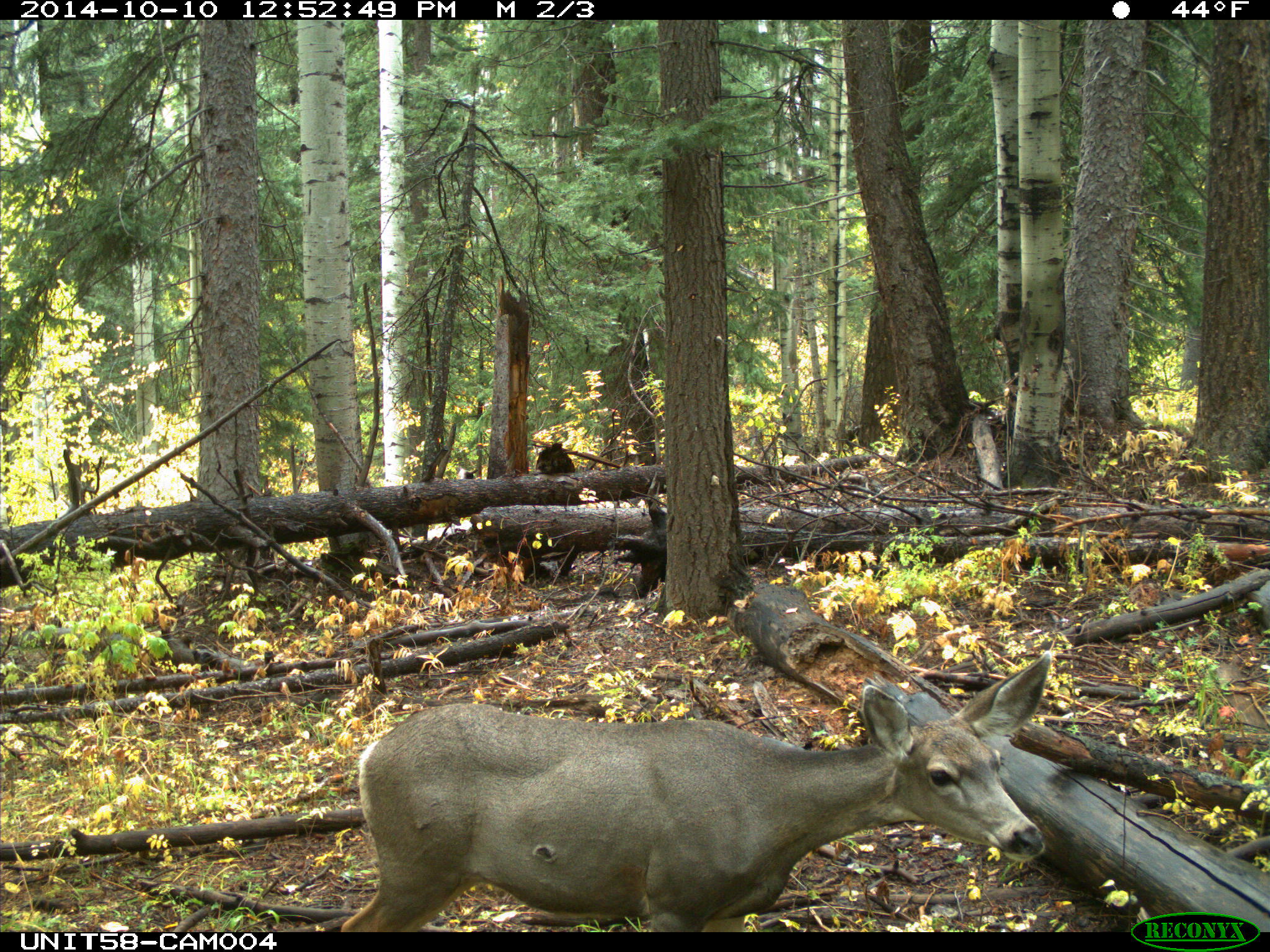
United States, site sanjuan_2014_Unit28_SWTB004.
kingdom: Animalia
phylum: Chordata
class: Mammalia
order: Artiodactyla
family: Cervidae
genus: Odocoileus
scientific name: Odocoileus hemionus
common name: mule deer